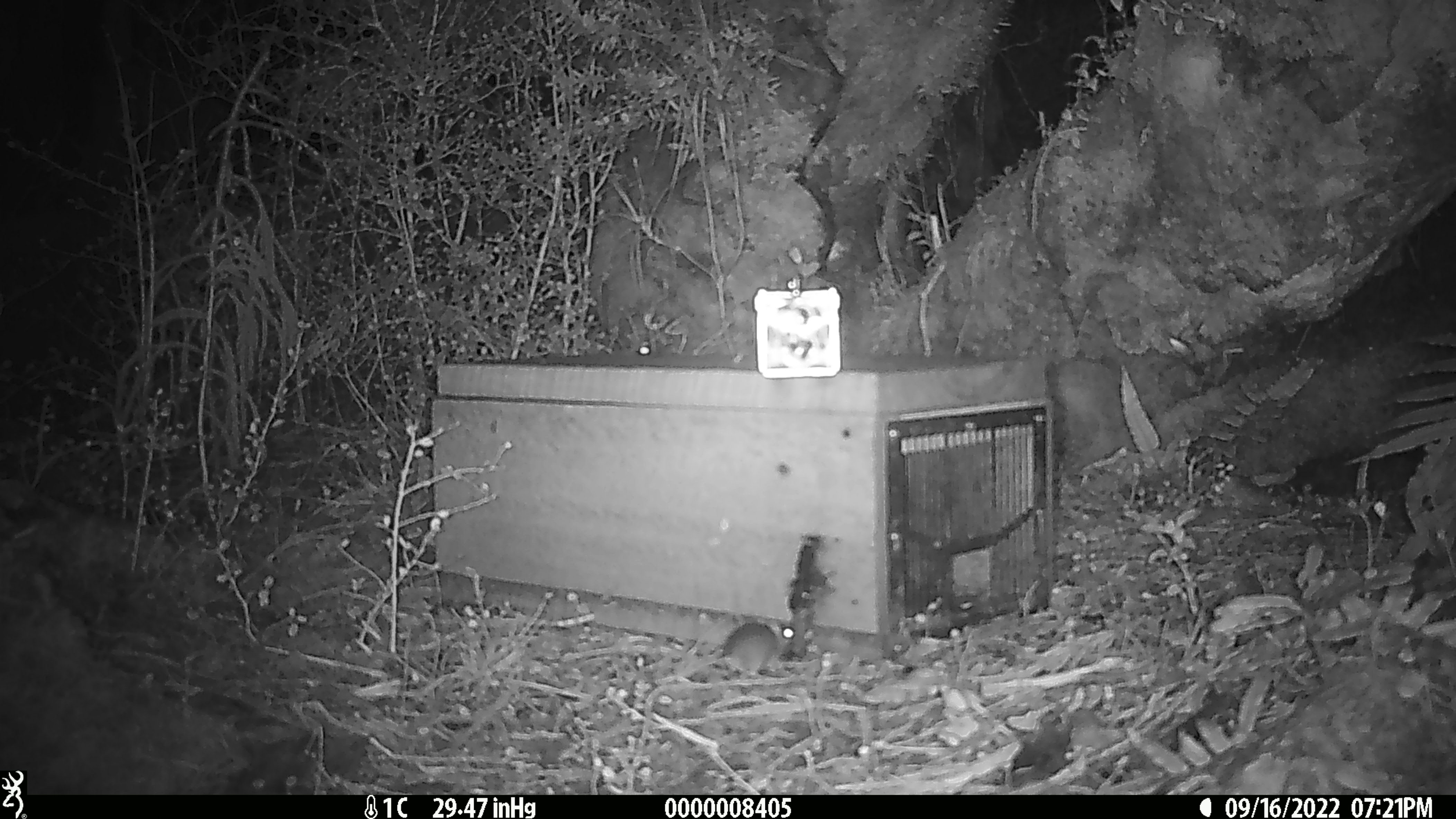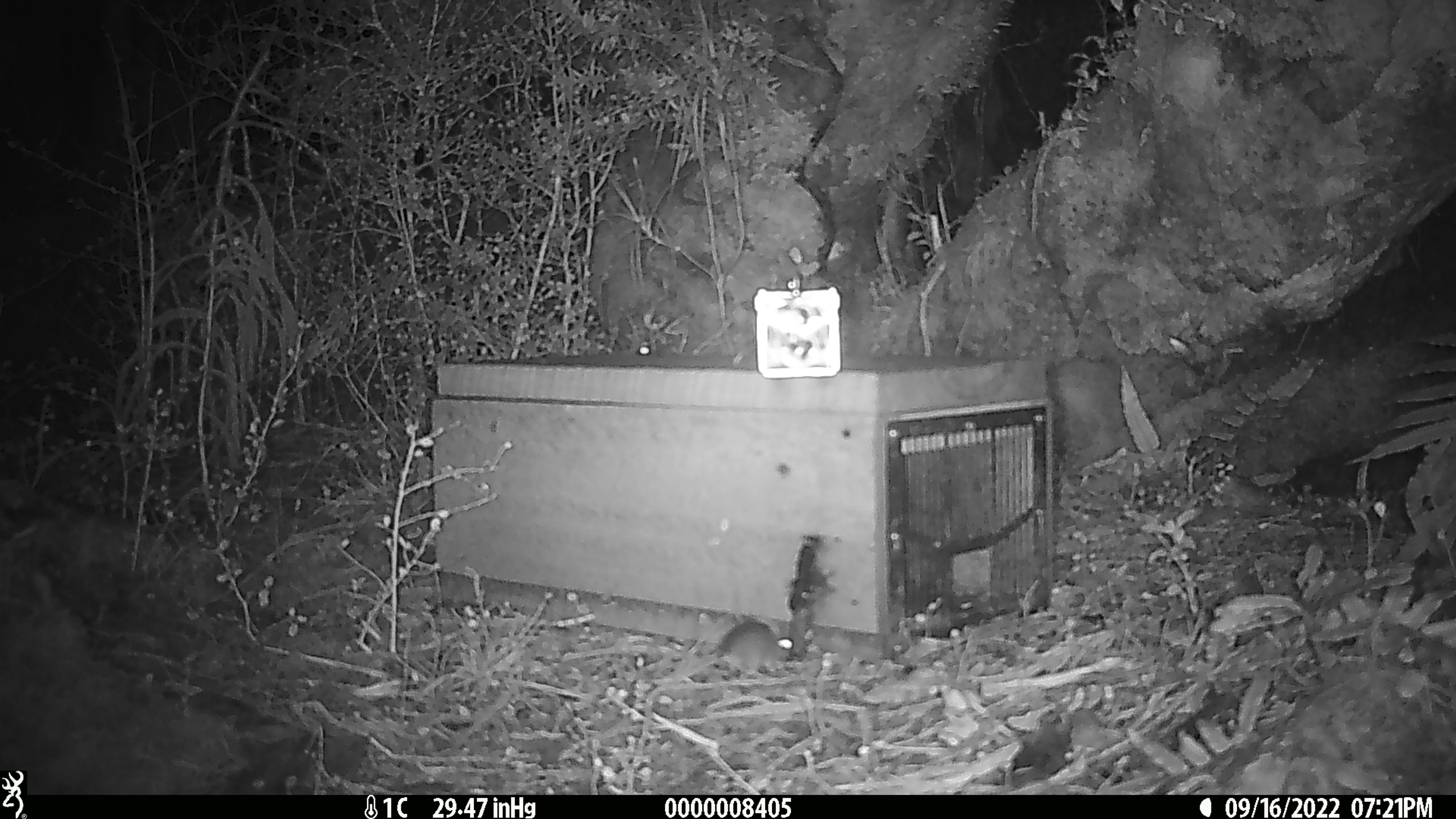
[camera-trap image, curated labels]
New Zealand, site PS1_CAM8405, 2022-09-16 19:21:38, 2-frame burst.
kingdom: Animalia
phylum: Chordata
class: Mammalia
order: Rodentia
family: Muridae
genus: Mus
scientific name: Mus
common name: mouse